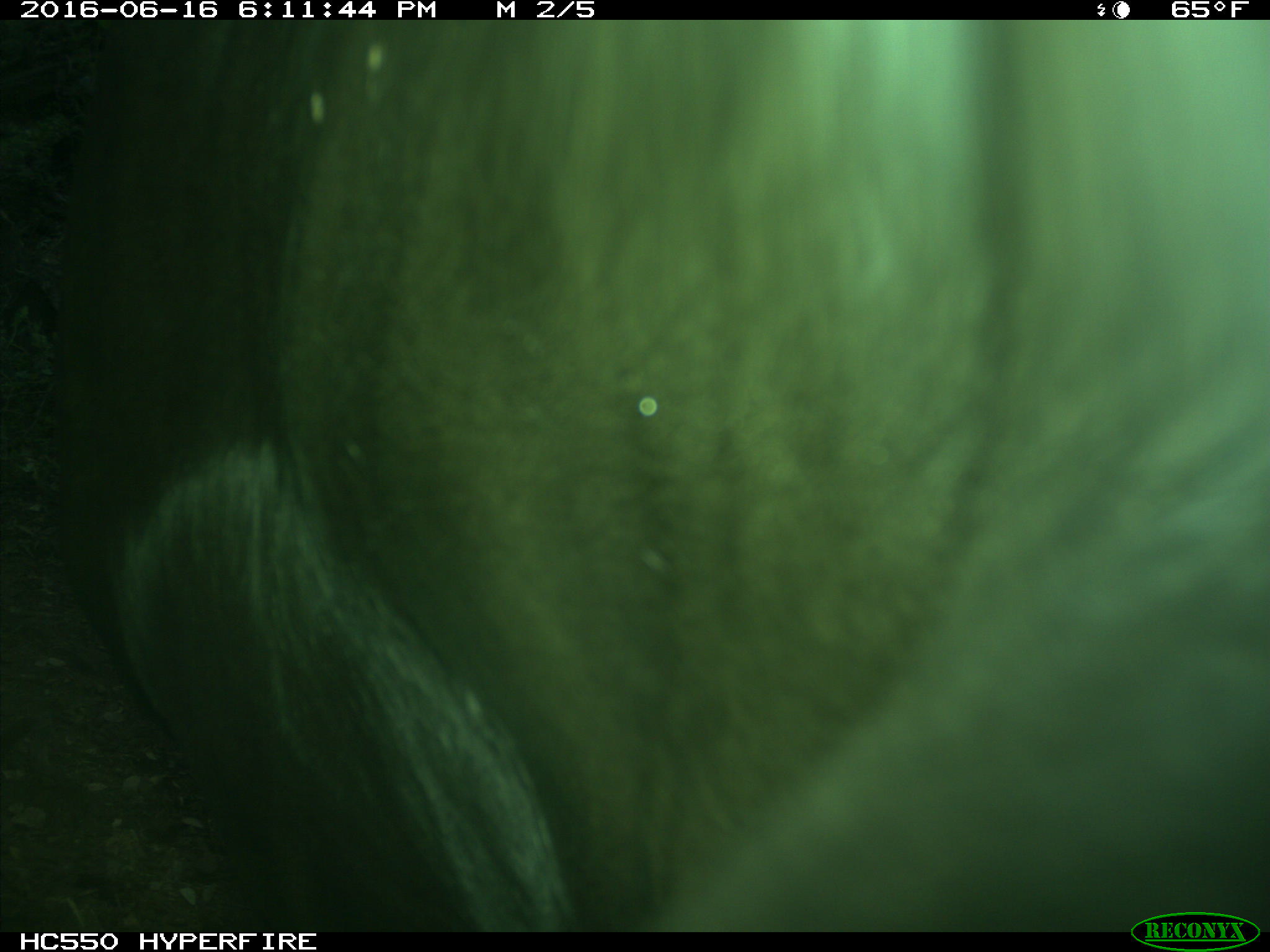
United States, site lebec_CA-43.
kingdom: Animalia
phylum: Chordata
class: Mammalia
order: Artiodactyla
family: Bovidae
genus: Bos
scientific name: Bos taurus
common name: domestic cow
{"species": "Bos taurus (domestic cow)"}